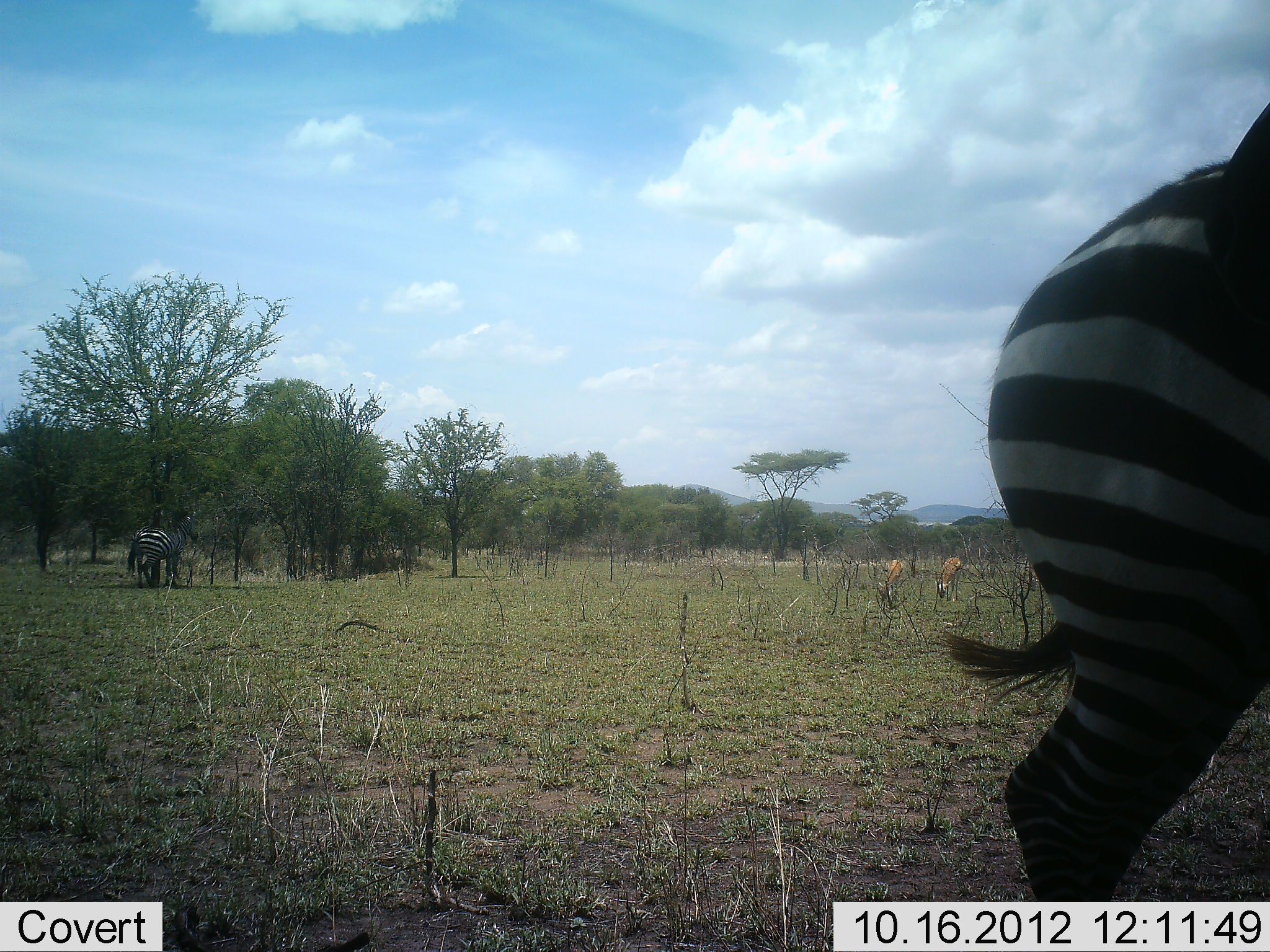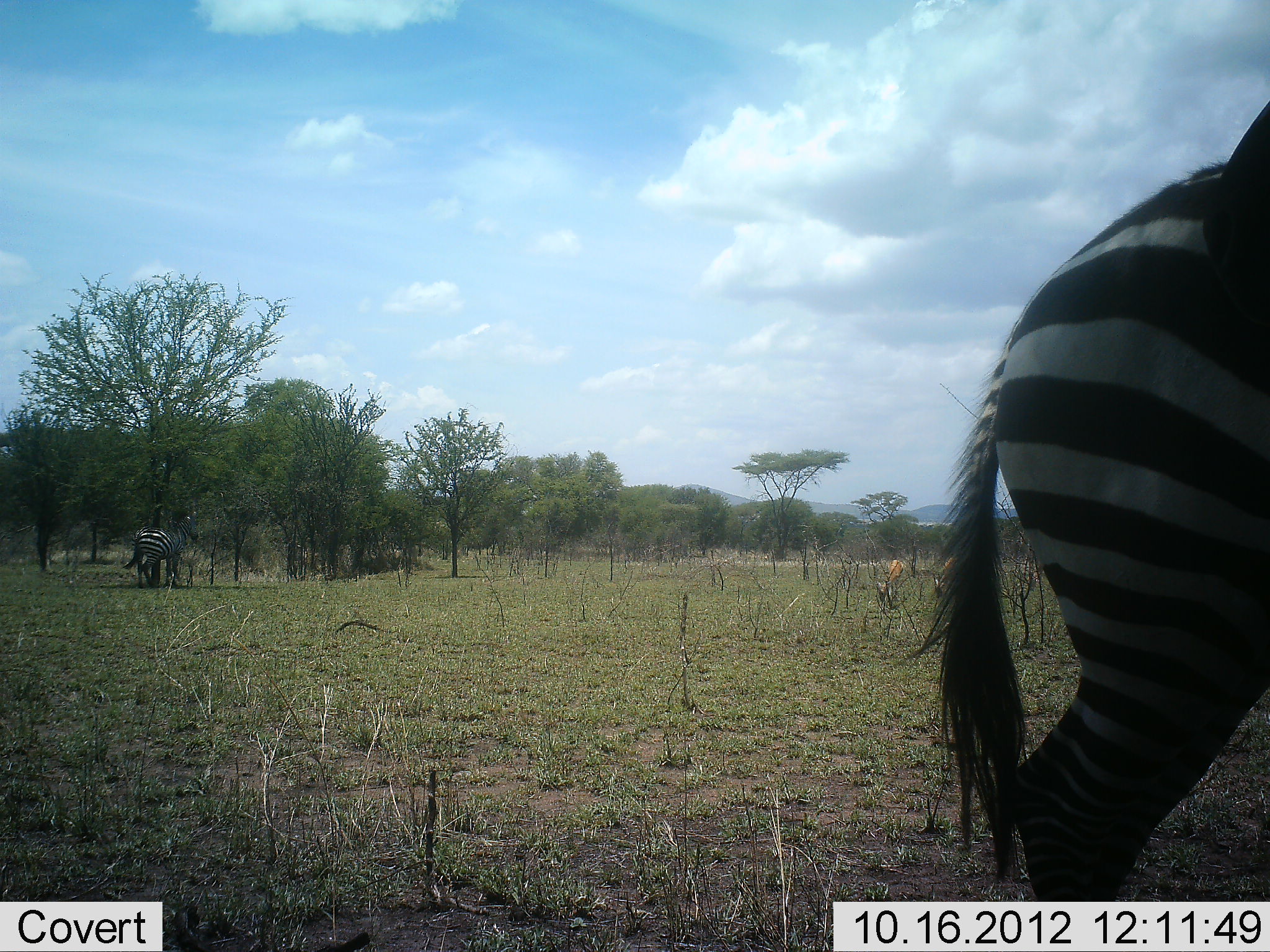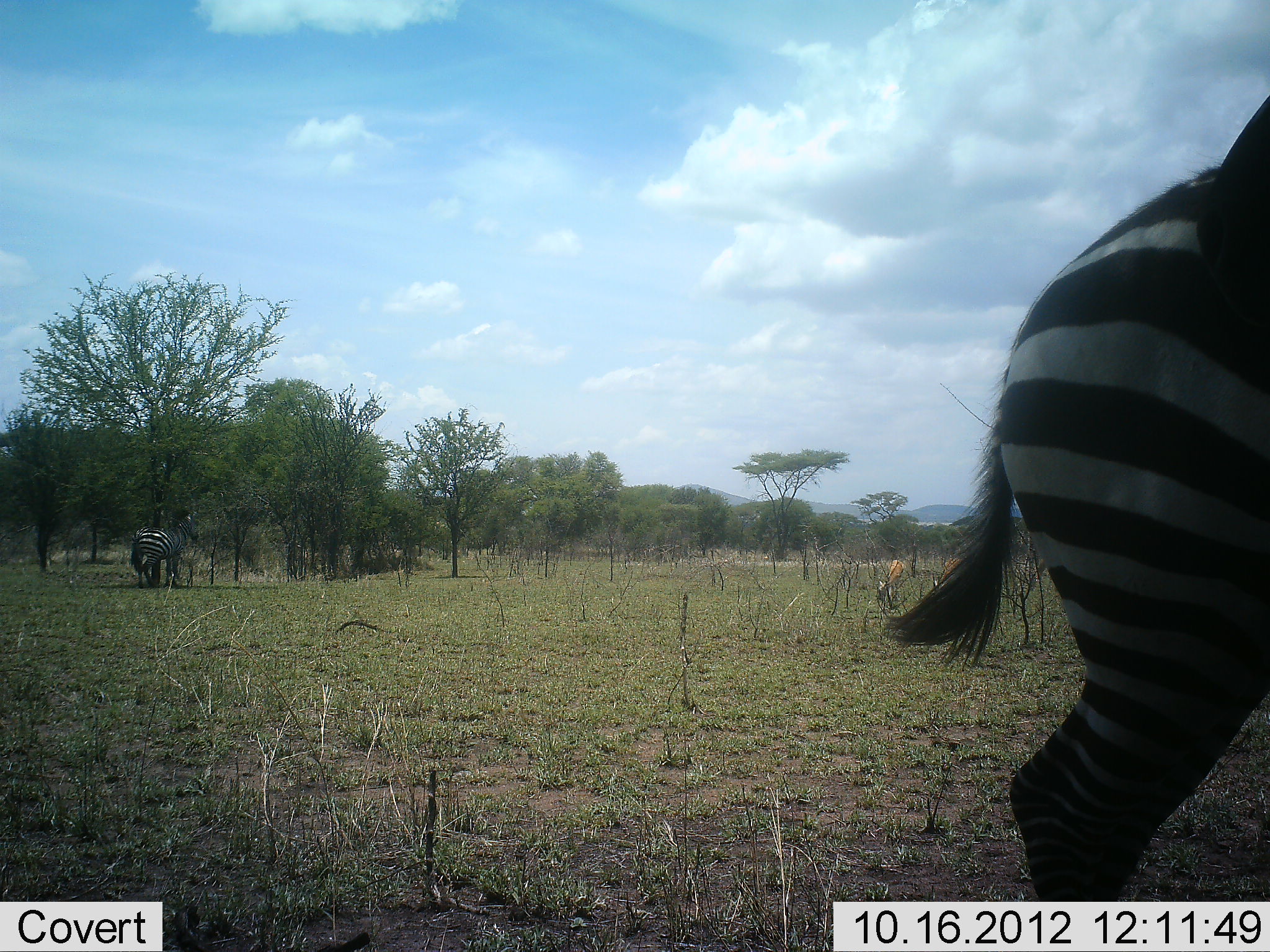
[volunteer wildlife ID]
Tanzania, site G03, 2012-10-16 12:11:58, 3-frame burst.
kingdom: Animalia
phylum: Chordata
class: Mammalia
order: Artiodactyla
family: Bovidae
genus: Aepyceros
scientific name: Aepyceros melampus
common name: impala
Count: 2.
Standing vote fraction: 50%.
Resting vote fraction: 0%.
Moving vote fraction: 0%.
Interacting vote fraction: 0%.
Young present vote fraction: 0%.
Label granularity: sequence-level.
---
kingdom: Animalia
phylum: Chordata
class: Mammalia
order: Perissodactyla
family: Equidae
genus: Equus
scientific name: Equus quagga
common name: plains zebra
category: zebra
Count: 2.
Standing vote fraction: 84%.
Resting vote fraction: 0%.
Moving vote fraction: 8%.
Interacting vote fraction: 0%.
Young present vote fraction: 0%.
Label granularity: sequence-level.